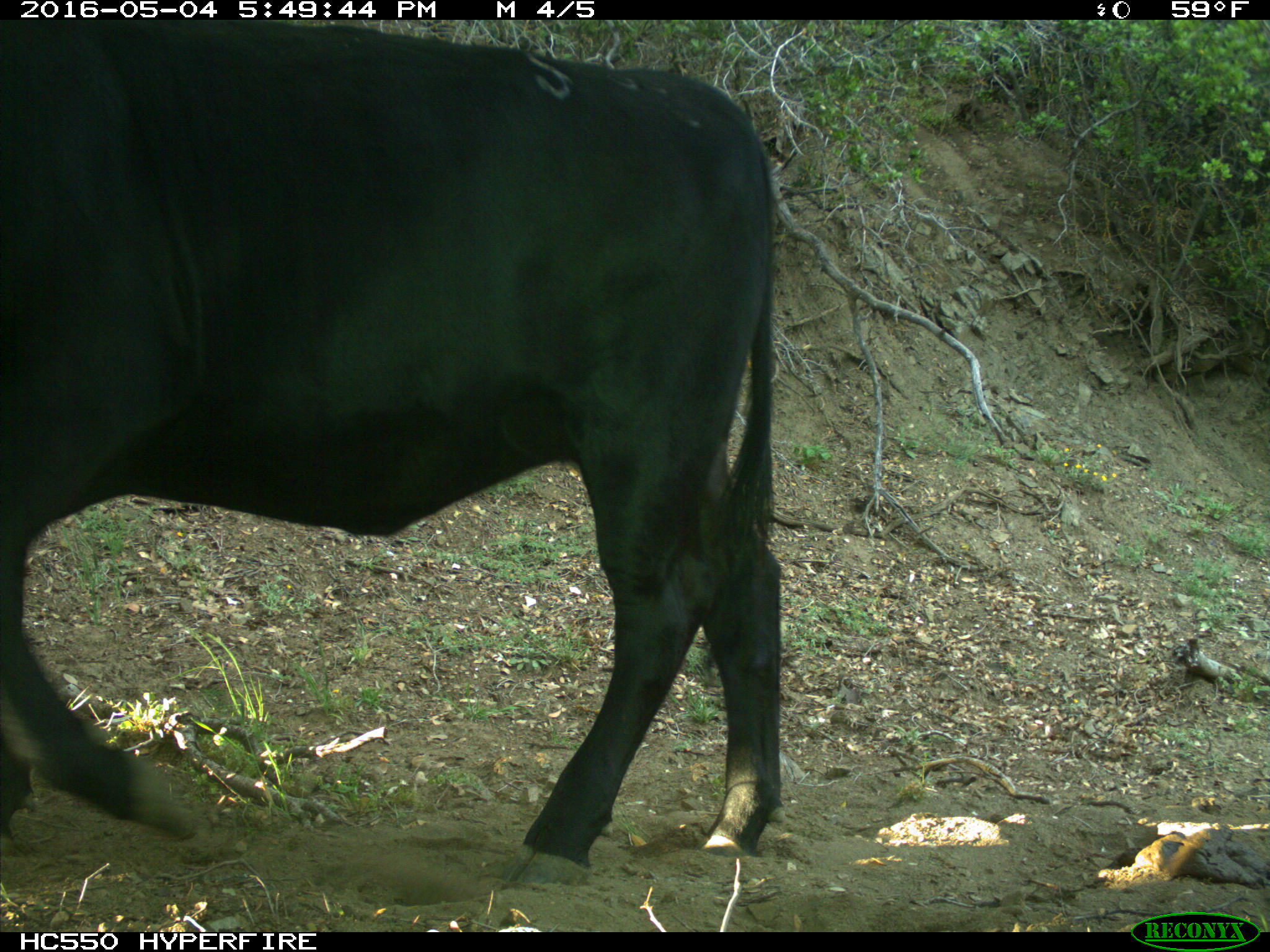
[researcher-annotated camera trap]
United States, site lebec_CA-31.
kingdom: Animalia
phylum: Chordata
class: Mammalia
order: Artiodactyla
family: Bovidae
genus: Bos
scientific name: Bos taurus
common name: domestic cow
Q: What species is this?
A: Bos taurus (domestic cow).